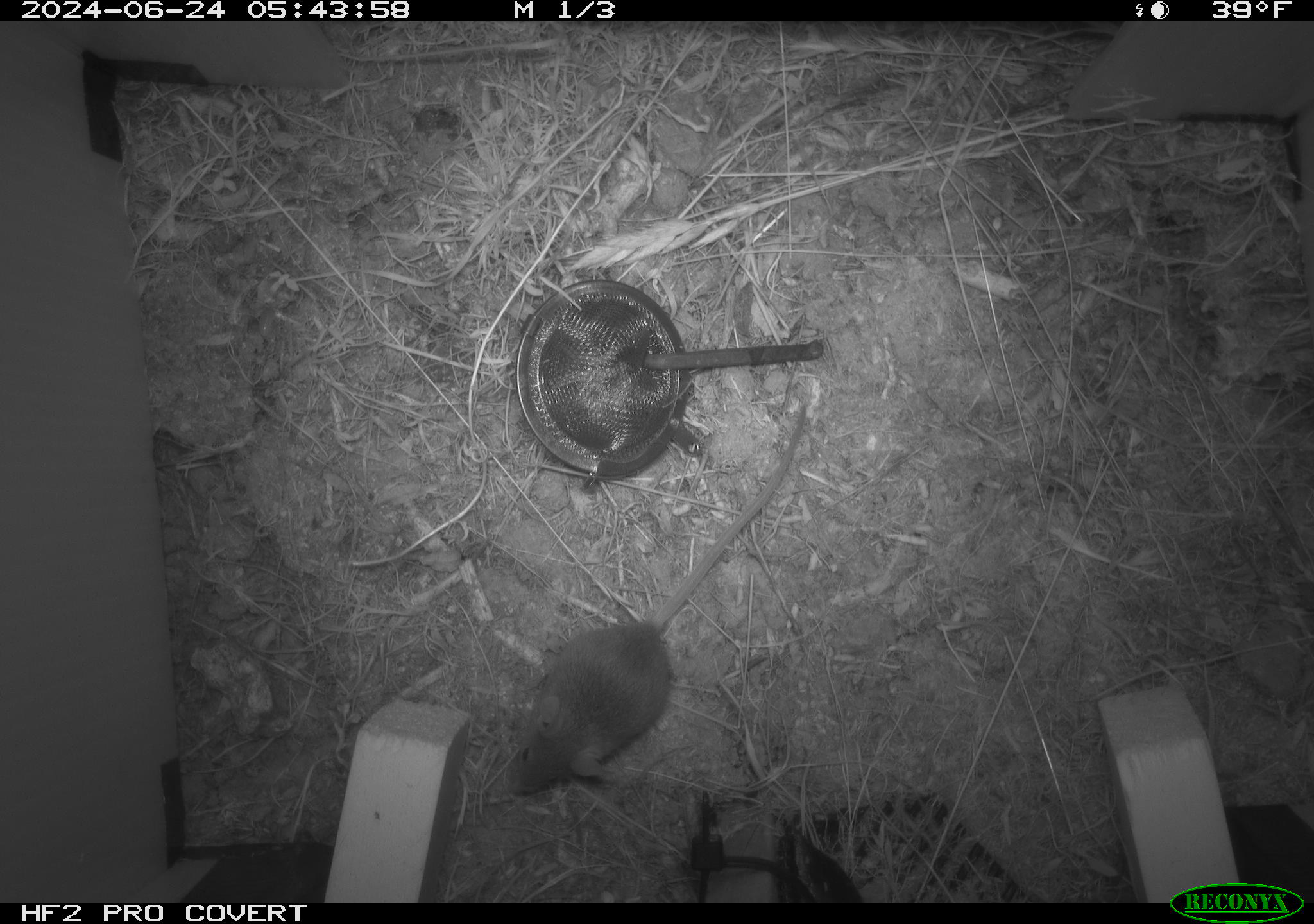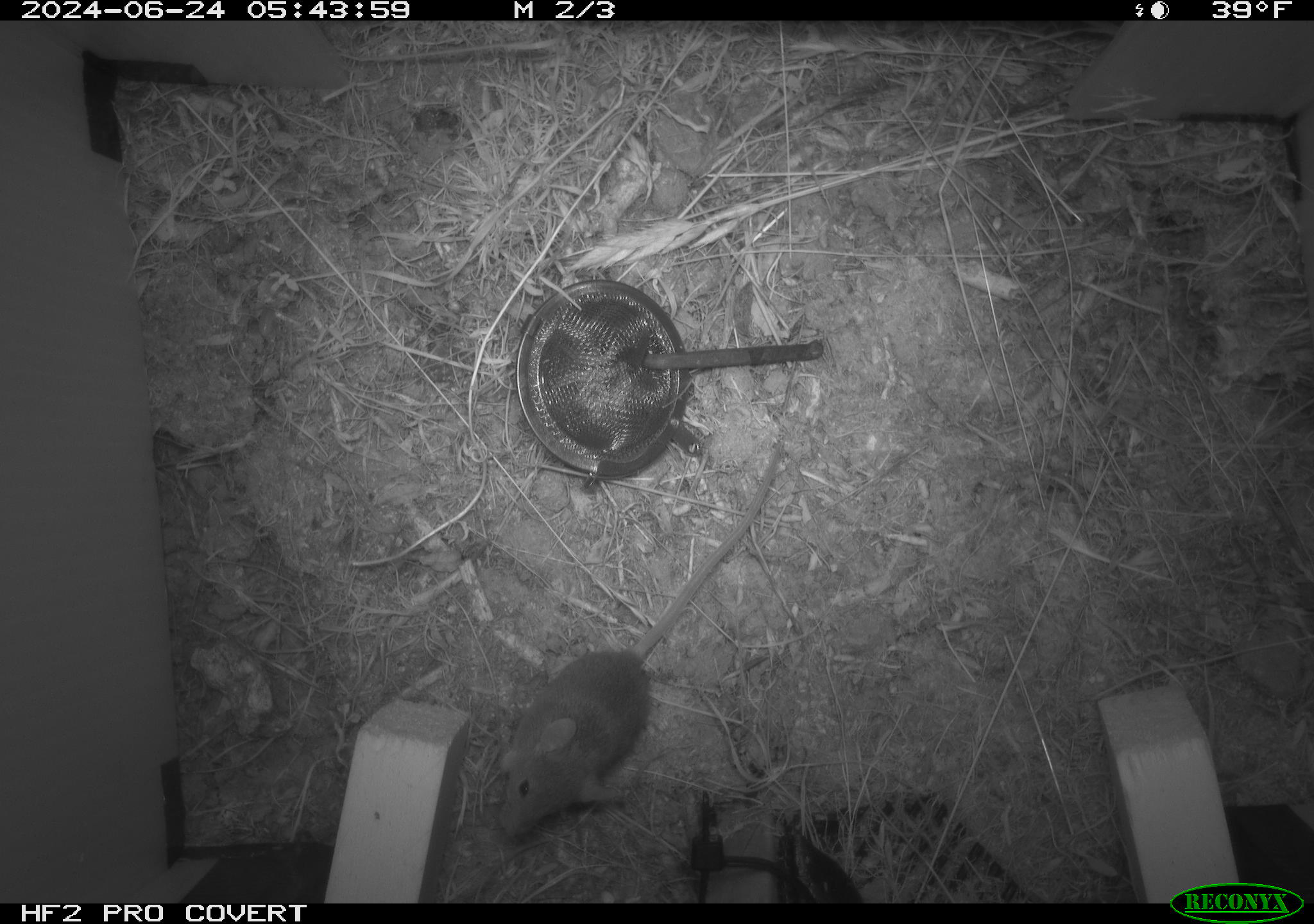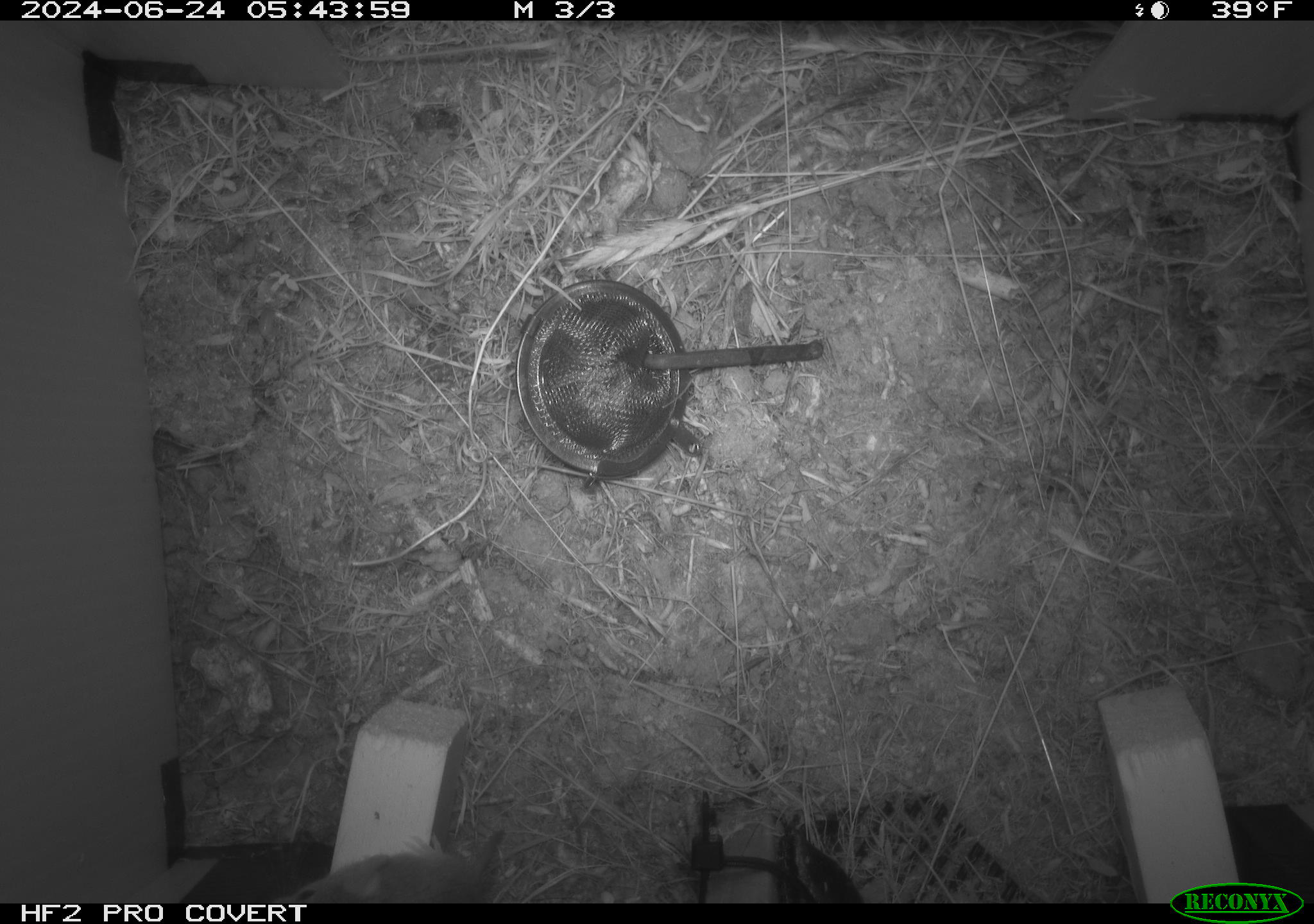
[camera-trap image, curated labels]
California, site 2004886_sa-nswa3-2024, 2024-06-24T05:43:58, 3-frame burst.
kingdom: Animalia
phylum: Chordata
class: Mammalia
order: Rodentia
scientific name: Rodentia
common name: rodent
Rodent (Rodentia).